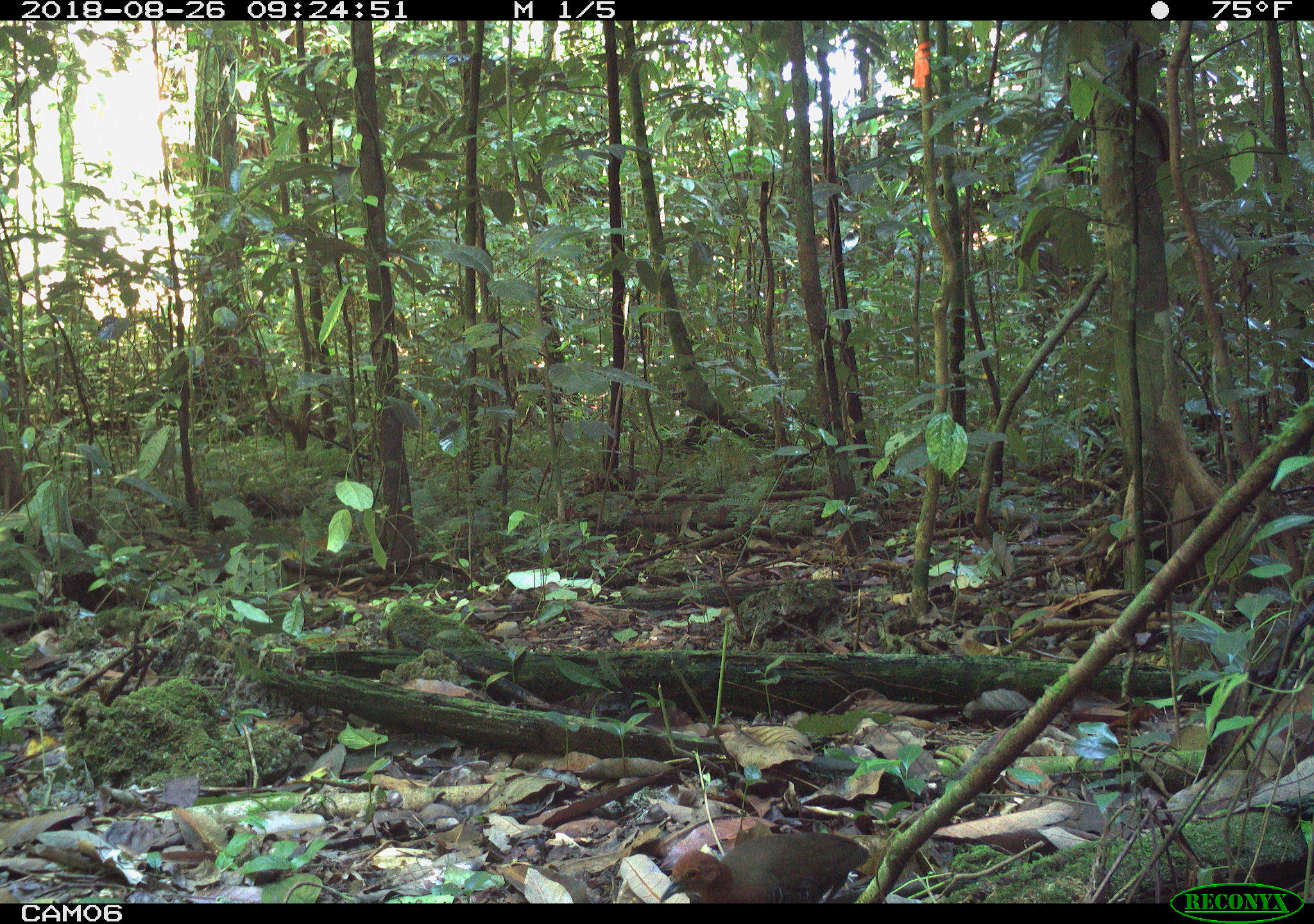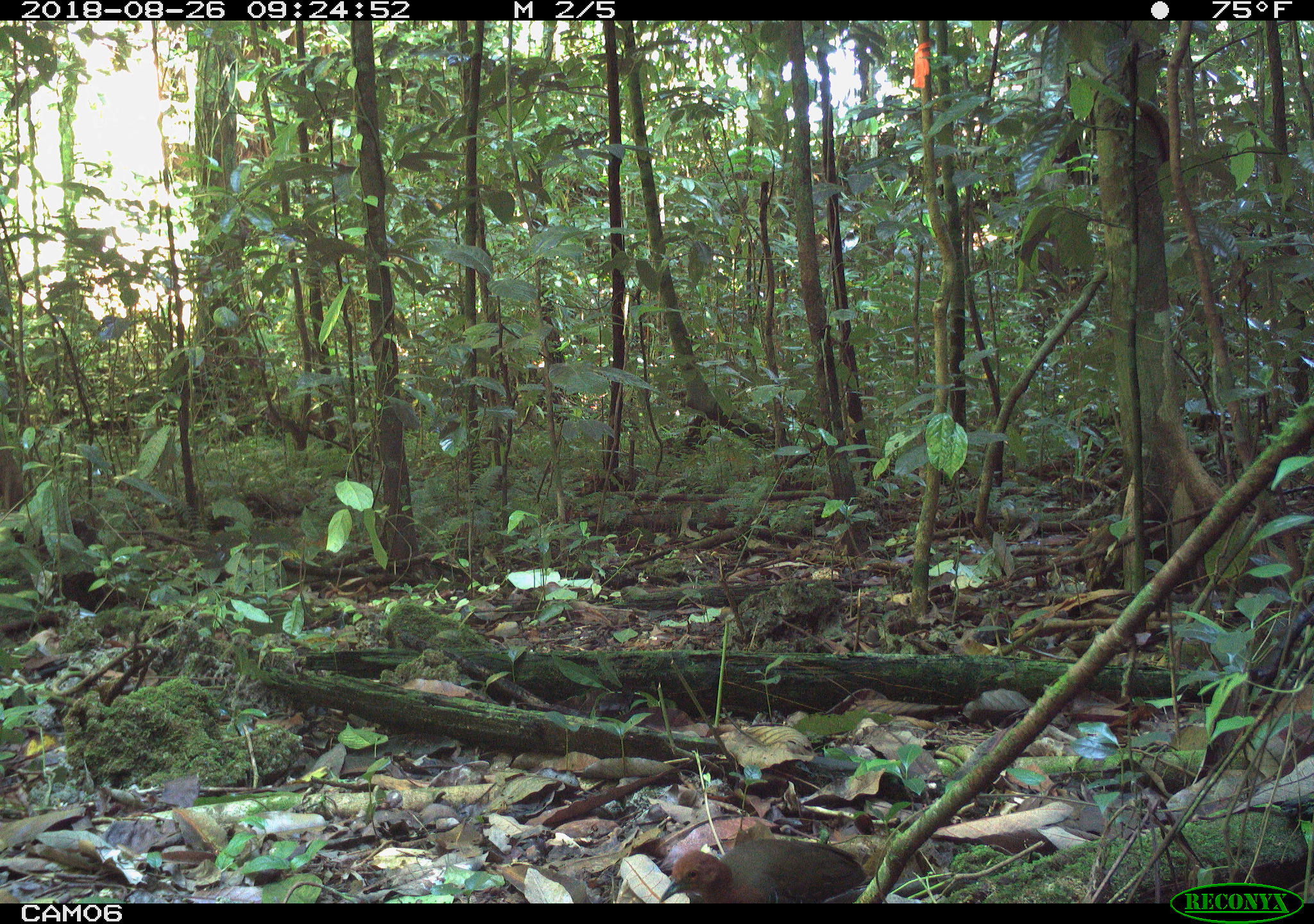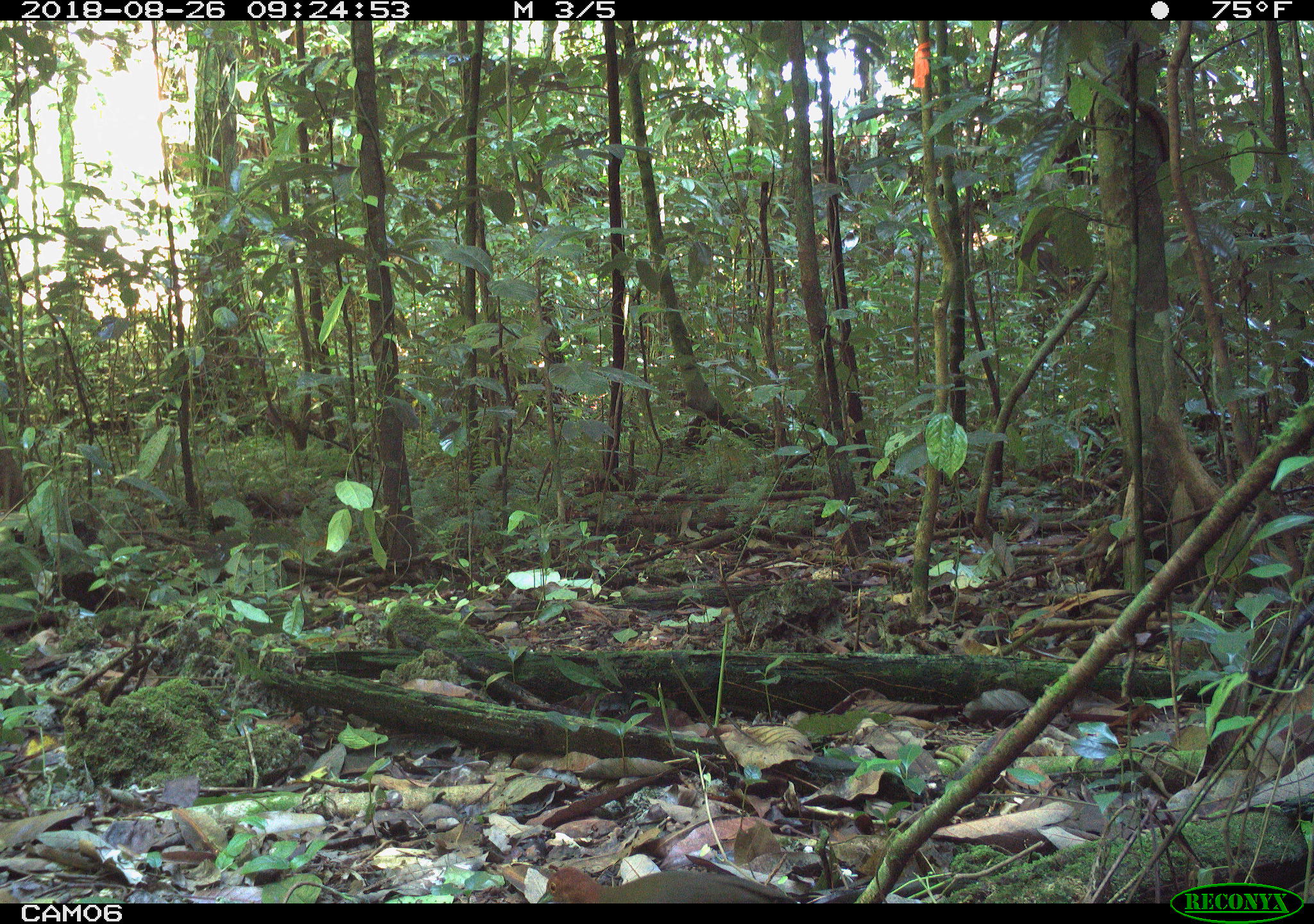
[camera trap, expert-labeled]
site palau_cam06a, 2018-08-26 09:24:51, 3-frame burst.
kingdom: Animalia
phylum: Chordata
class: Aves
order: Gruiformes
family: Rallidae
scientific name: Rallidae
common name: rail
Rail (Rallidae).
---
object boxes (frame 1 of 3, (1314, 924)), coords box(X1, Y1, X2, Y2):
rail: box(654, 827, 876, 905)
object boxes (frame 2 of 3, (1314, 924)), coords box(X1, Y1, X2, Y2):
rail: box(649, 833, 873, 905)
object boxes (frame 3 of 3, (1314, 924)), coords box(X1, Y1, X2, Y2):
rail: box(533, 870, 796, 905)